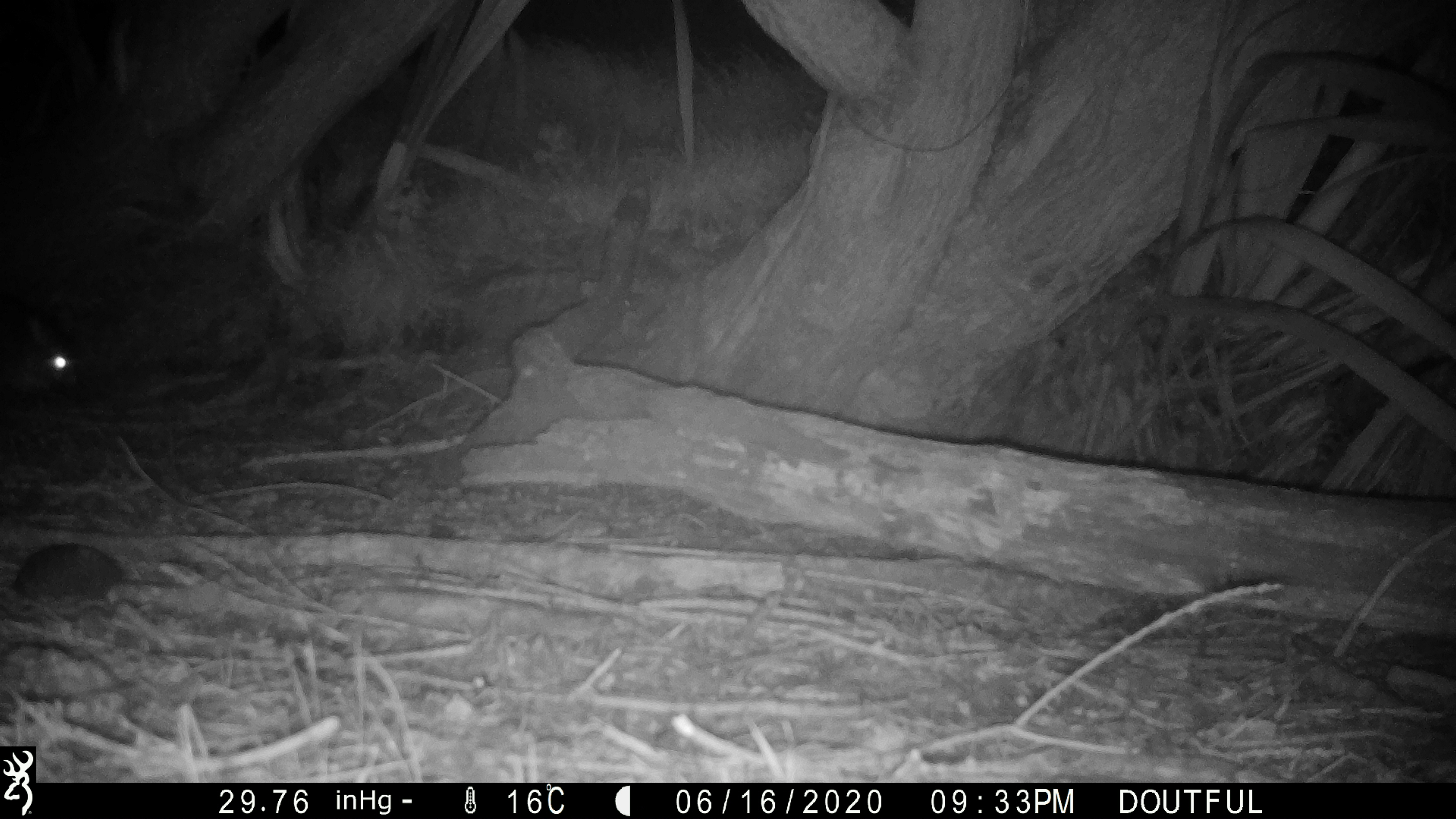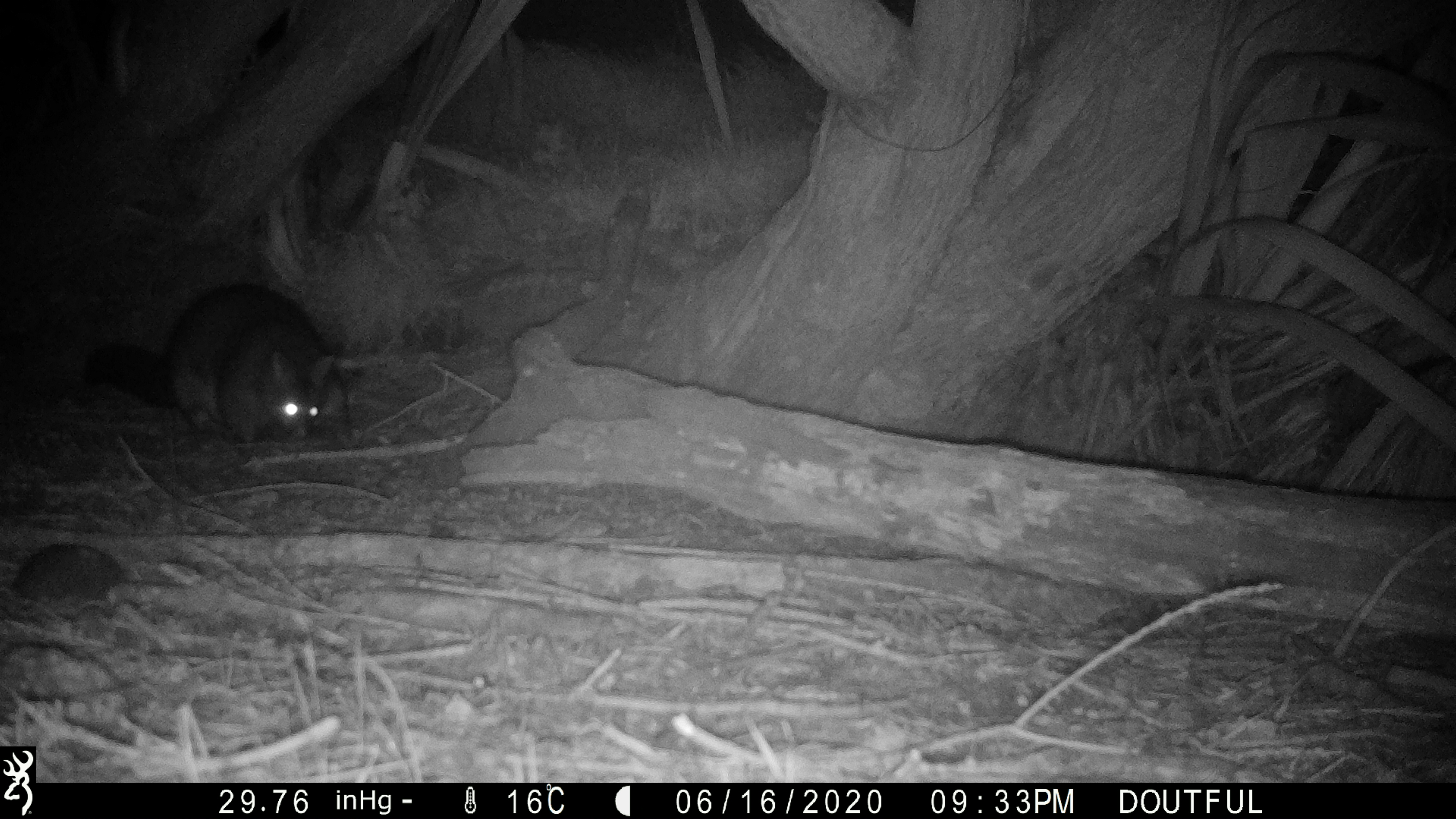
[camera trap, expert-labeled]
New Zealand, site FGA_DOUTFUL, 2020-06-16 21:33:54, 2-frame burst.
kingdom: Animalia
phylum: Chordata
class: Mammalia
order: Diprotodontia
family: Phalangeridae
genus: Trichosurus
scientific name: Trichosurus vulpecula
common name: common brushtail possum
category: possum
Possum (common brushtail possum) (Trichosurus vulpecula).